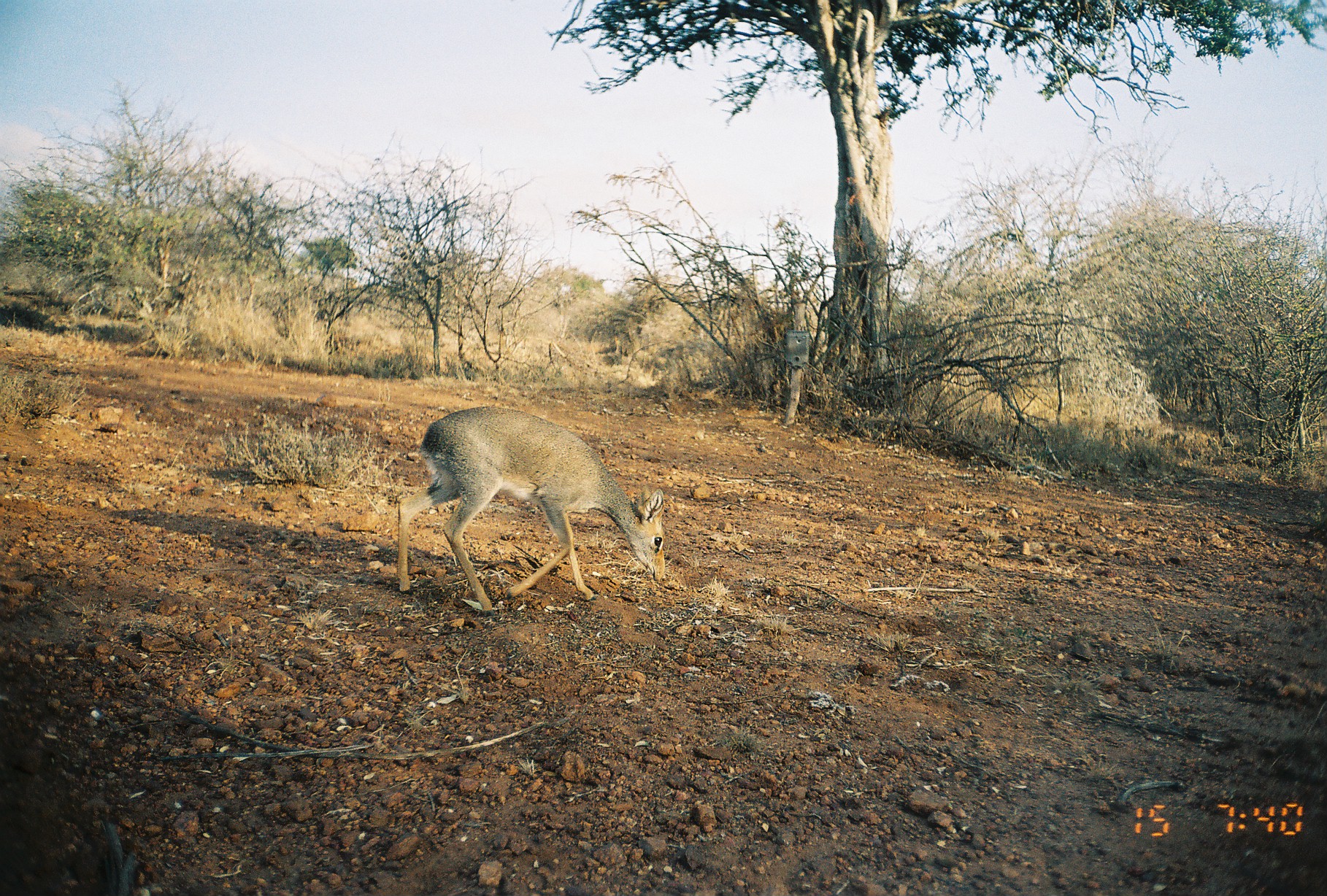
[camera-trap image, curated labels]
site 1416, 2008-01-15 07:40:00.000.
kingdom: Animalia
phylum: Chordata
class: Mammalia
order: Artiodactyla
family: Bovidae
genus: Madoqua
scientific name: Madoqua guentheri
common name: günther's dik-dik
Madoqua guentheri (günther's dik-dik), count 1.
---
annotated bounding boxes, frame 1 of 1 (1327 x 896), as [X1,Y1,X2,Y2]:
madoqua guentheri: [397,405,666,617]